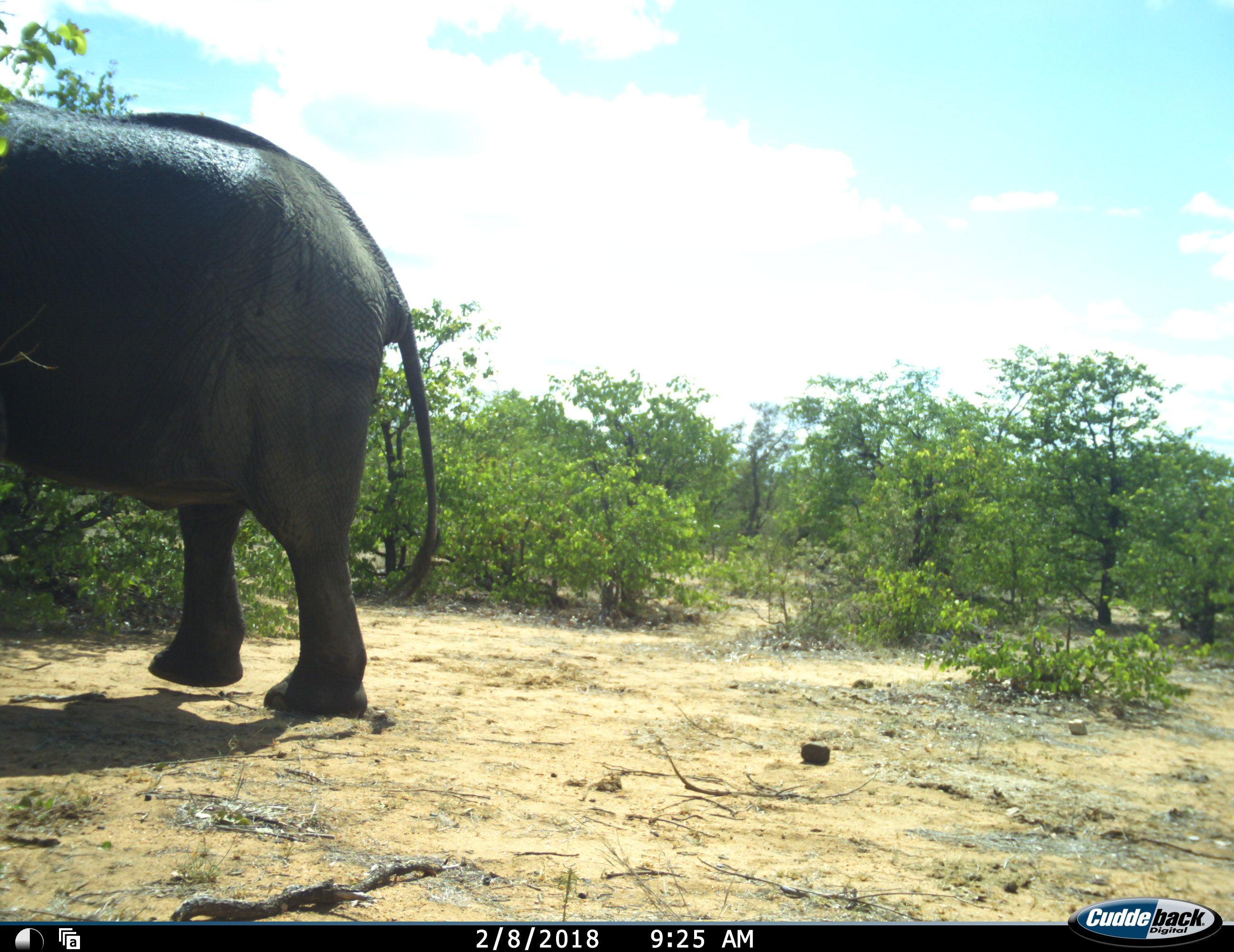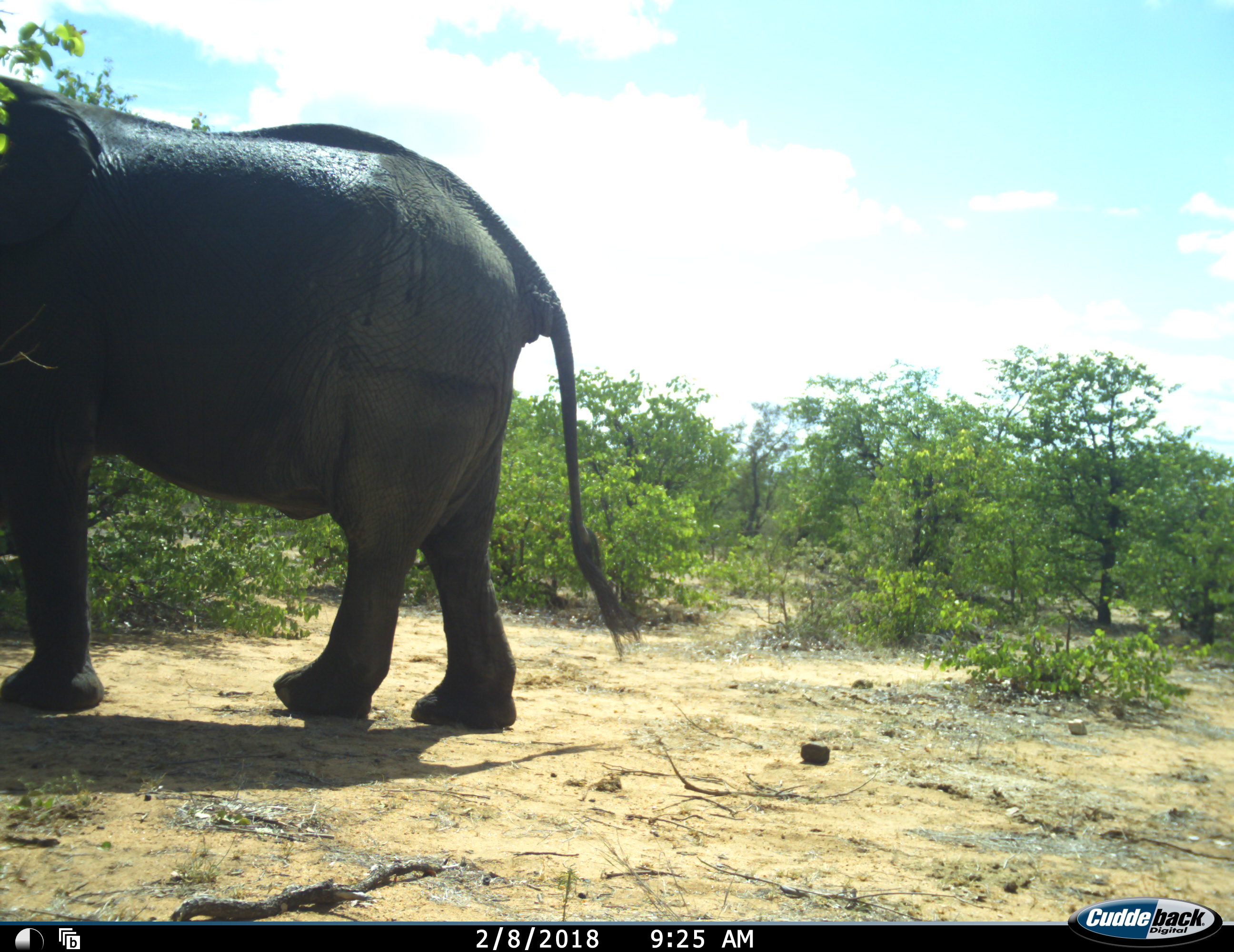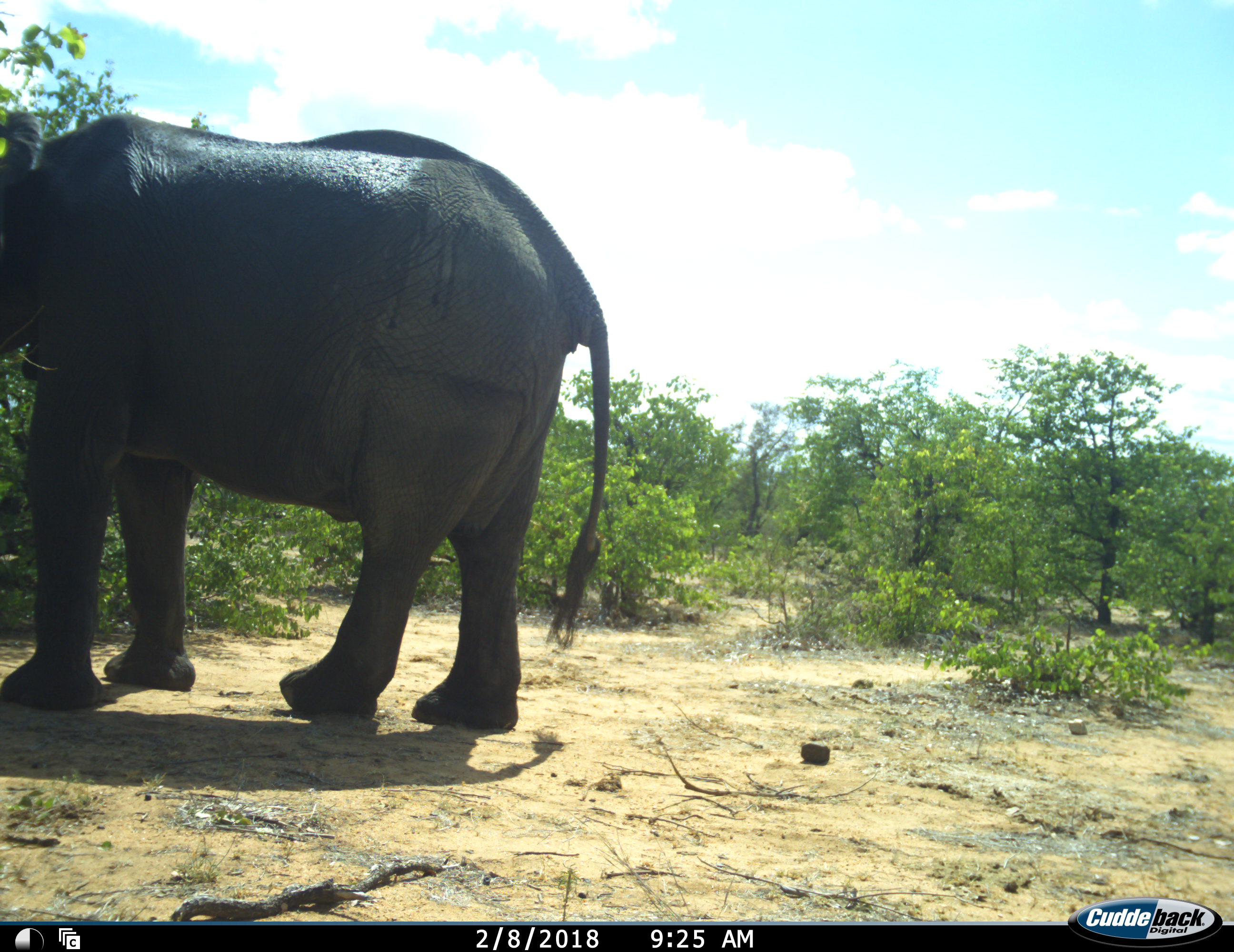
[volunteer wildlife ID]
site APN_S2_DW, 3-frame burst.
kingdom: Animalia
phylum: Chordata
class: Mammalia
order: Proboscidea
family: Elephantidae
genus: Loxodonta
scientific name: Loxodonta africana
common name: african bush elephant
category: elephant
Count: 1.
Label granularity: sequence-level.